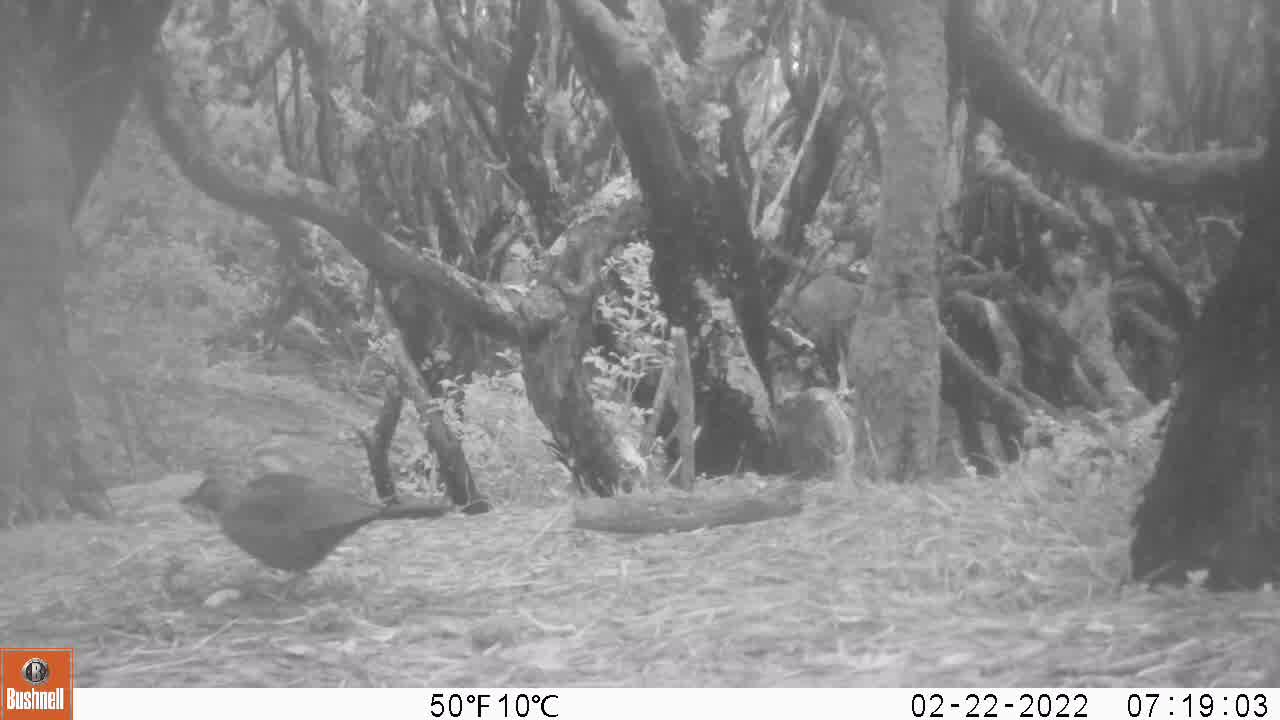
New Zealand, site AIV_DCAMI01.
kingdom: Animalia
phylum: Chordata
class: Aves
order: Passeriformes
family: Turdidae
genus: Turdus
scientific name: Turdus merula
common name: eurasian blackbird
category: blackbird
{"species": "blackbird (eurasian blackbird) (Turdus merula)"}